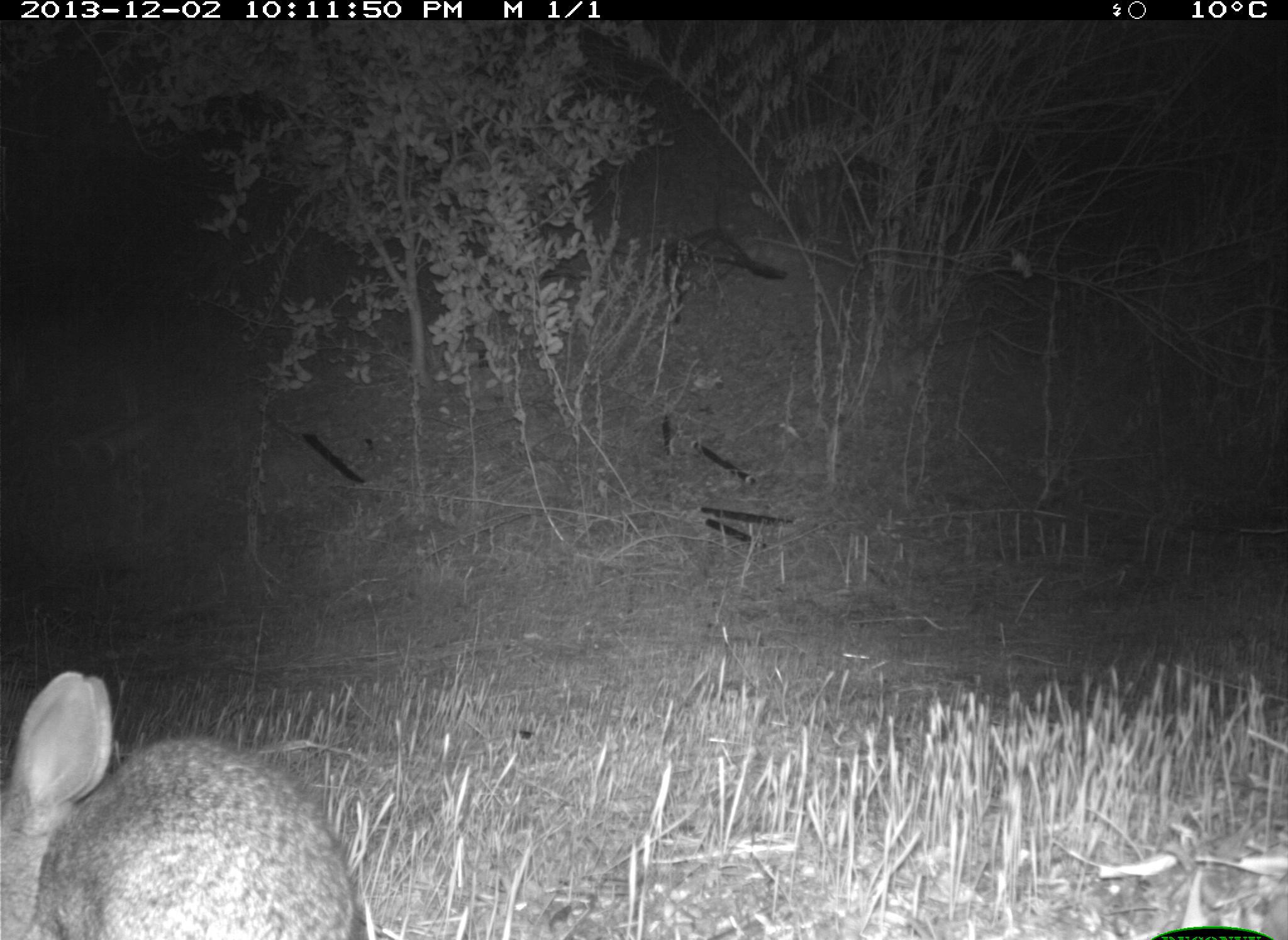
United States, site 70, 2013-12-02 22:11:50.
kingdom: Animalia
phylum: Chordata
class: Mammalia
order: Lagomorpha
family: Leporidae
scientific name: Leporidae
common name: rabbits and hares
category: rabbit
Rabbit (rabbits and hares) (Leporidae).